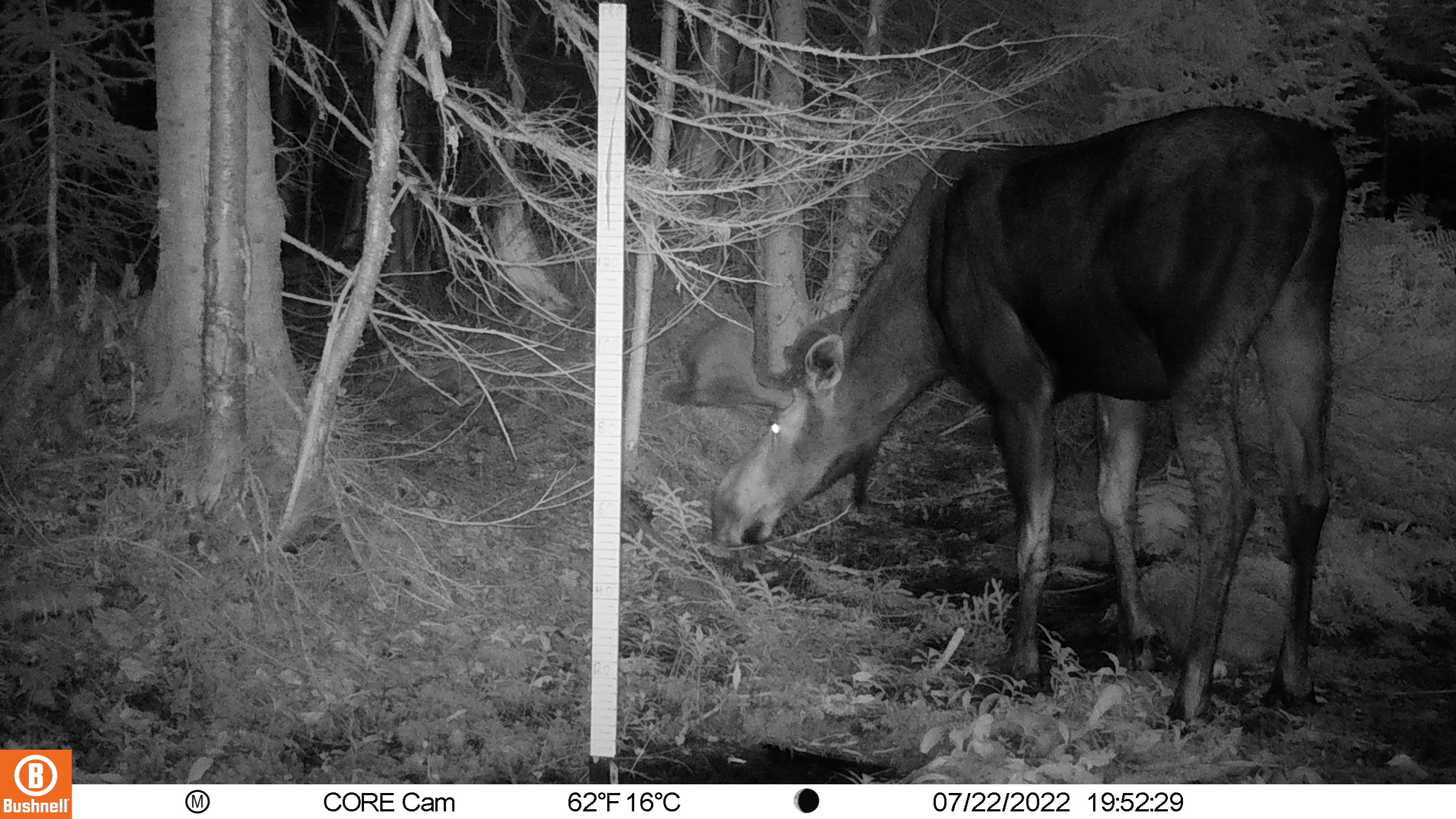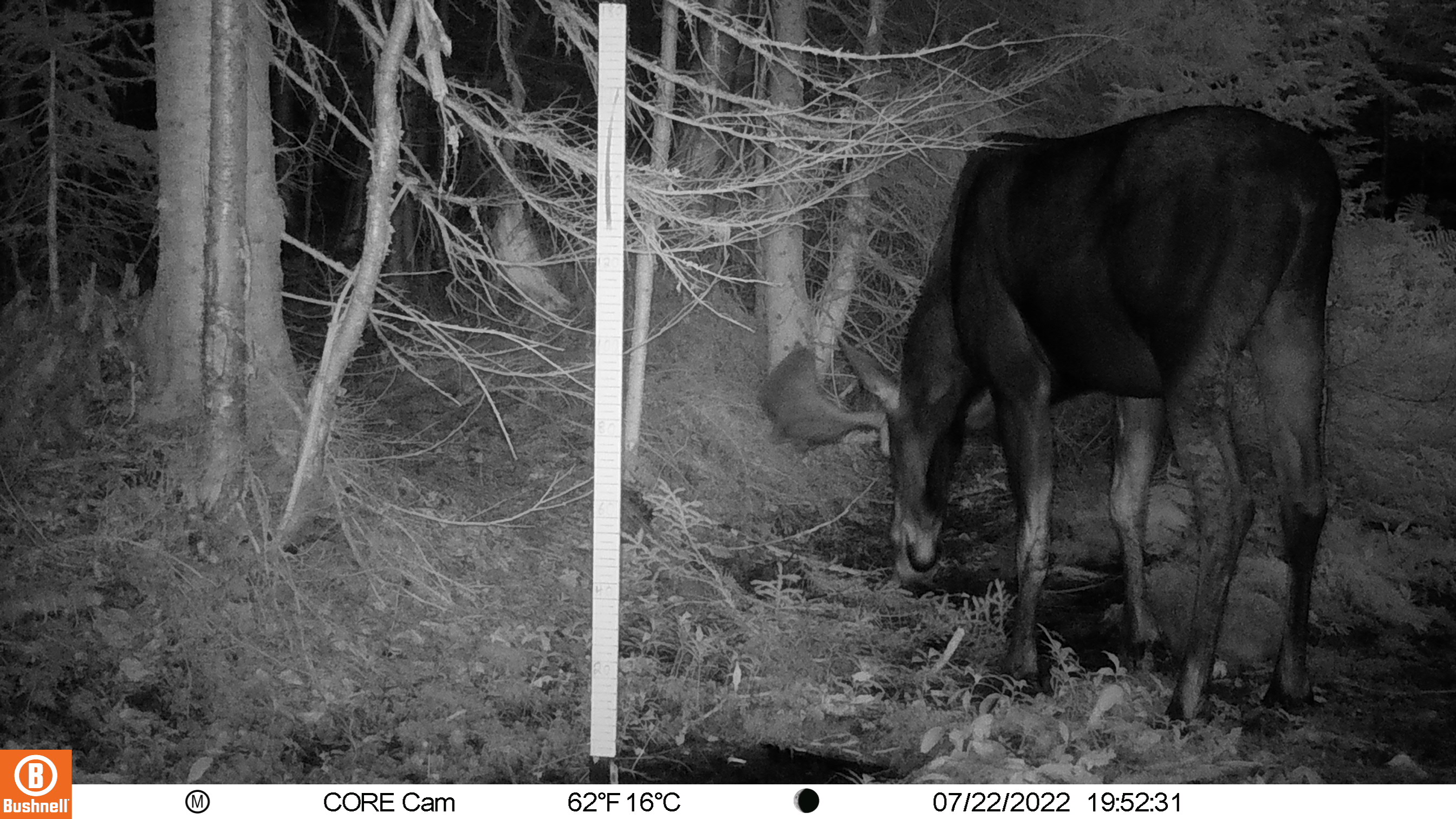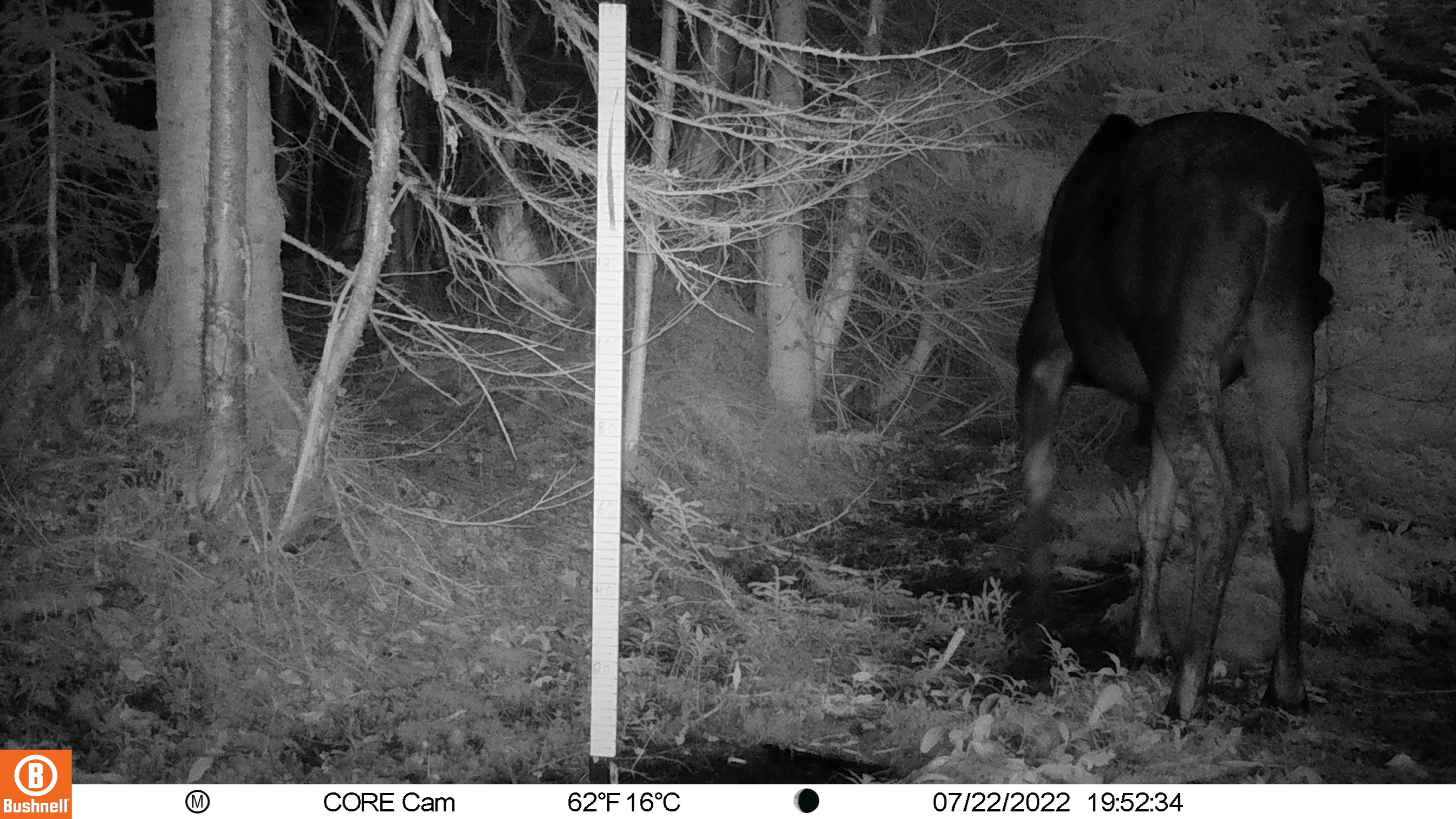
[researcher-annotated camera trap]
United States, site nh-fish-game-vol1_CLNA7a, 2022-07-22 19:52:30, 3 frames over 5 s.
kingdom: Animalia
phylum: Chordata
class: Mammalia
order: Artiodactyla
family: Cervidae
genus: Alces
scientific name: Alces alces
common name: moose